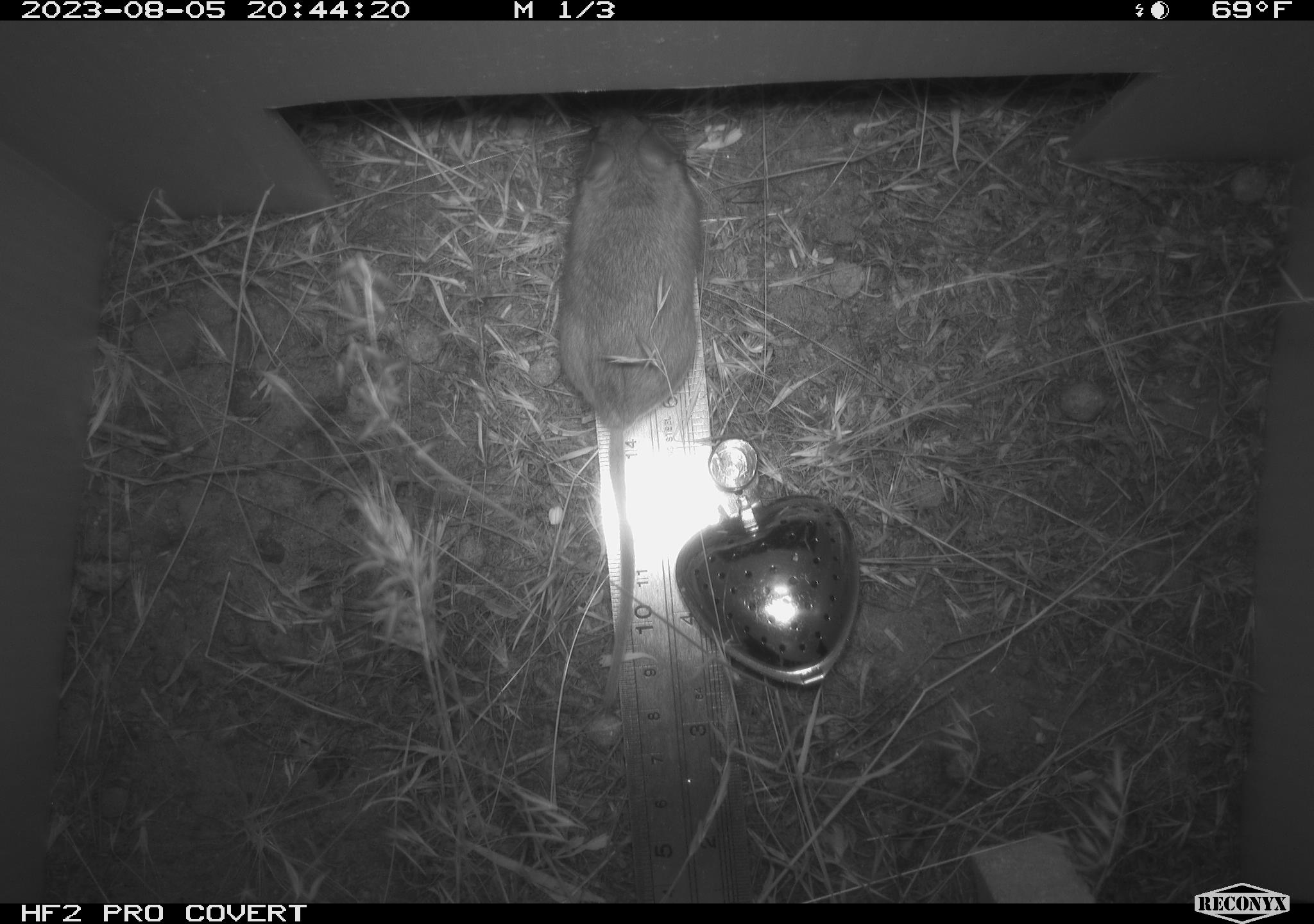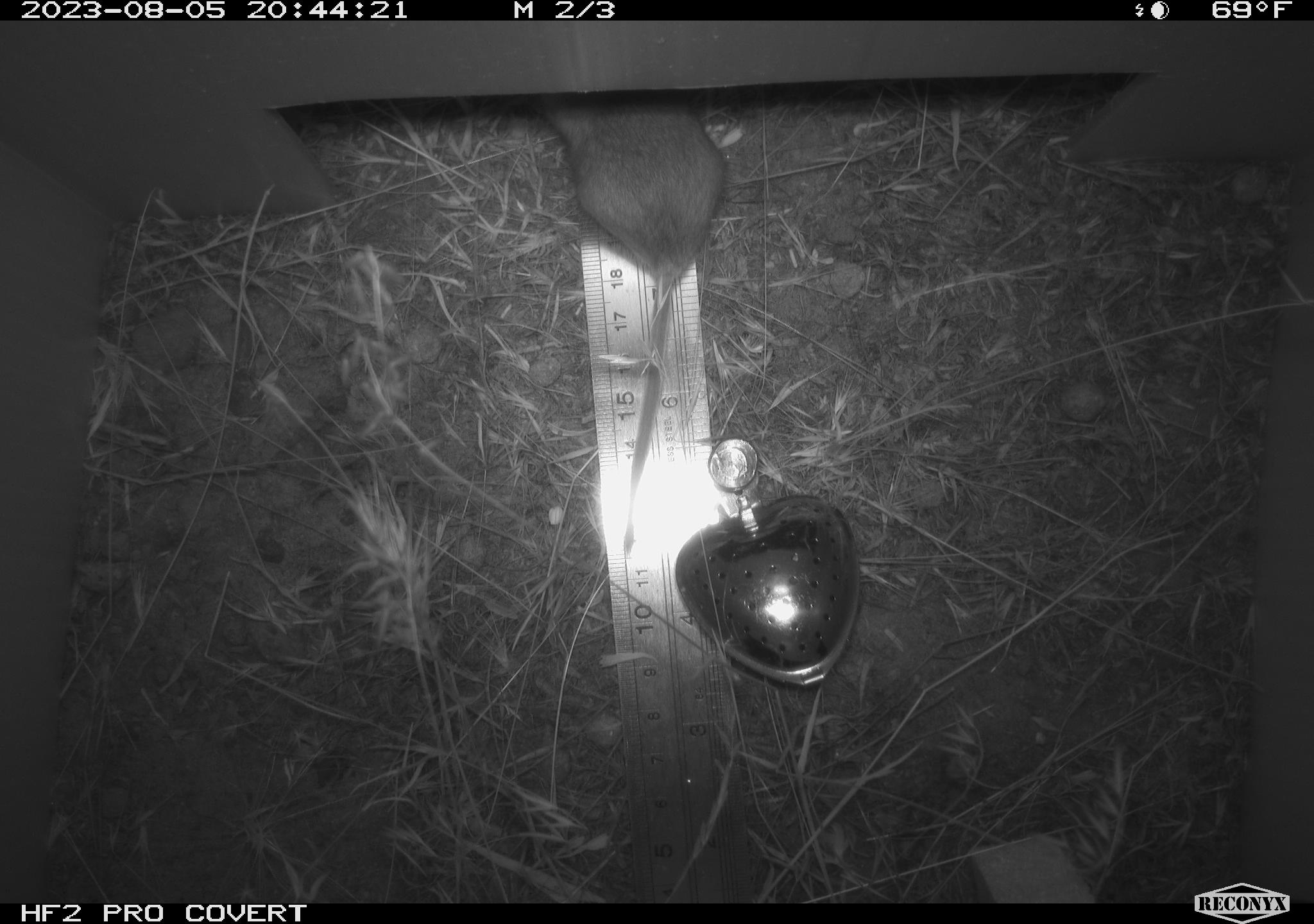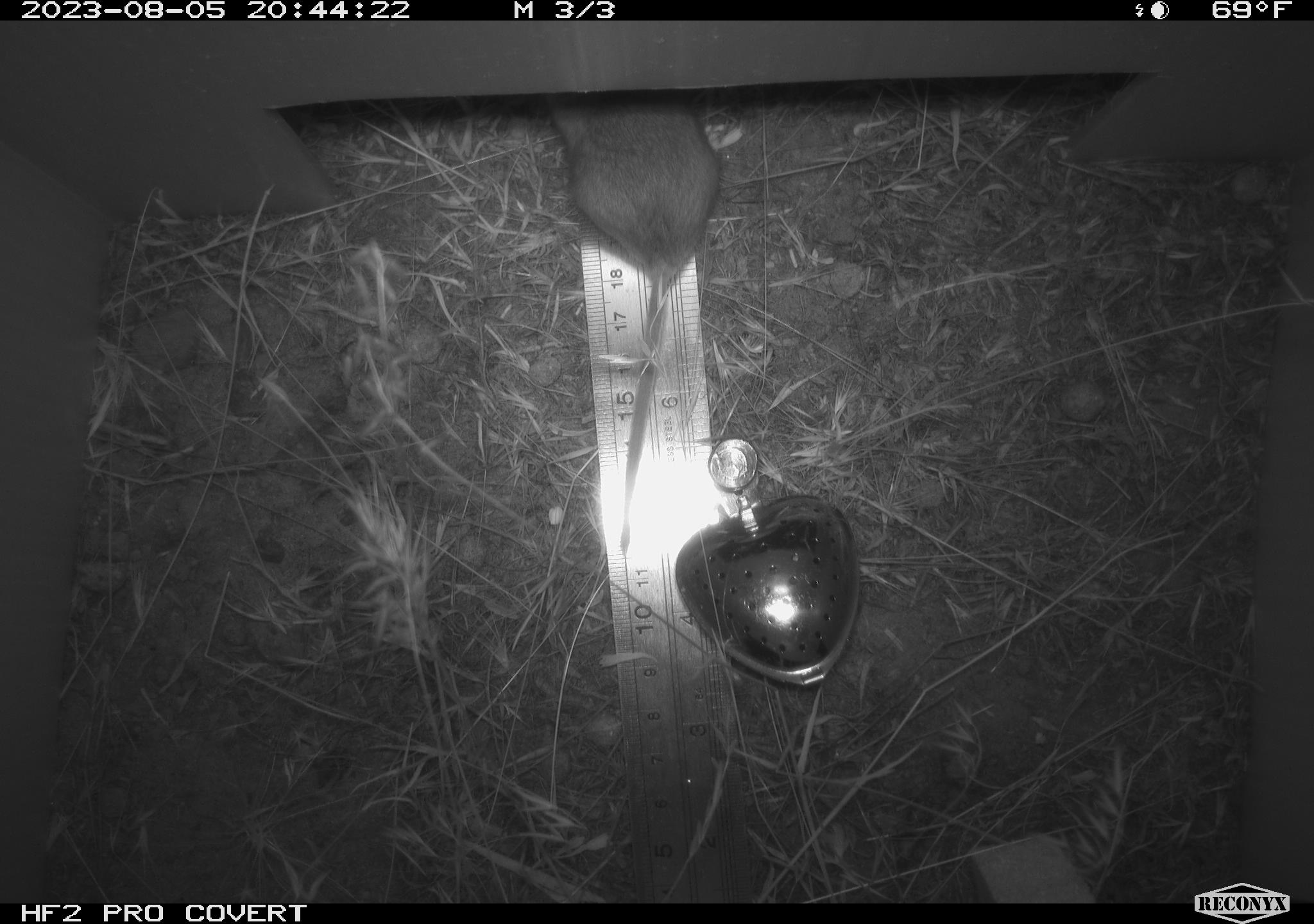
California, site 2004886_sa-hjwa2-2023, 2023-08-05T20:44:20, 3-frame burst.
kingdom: Animalia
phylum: Chordata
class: Mammalia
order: Rodentia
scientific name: Rodentia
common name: mouse species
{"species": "mouse species (Rodentia)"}